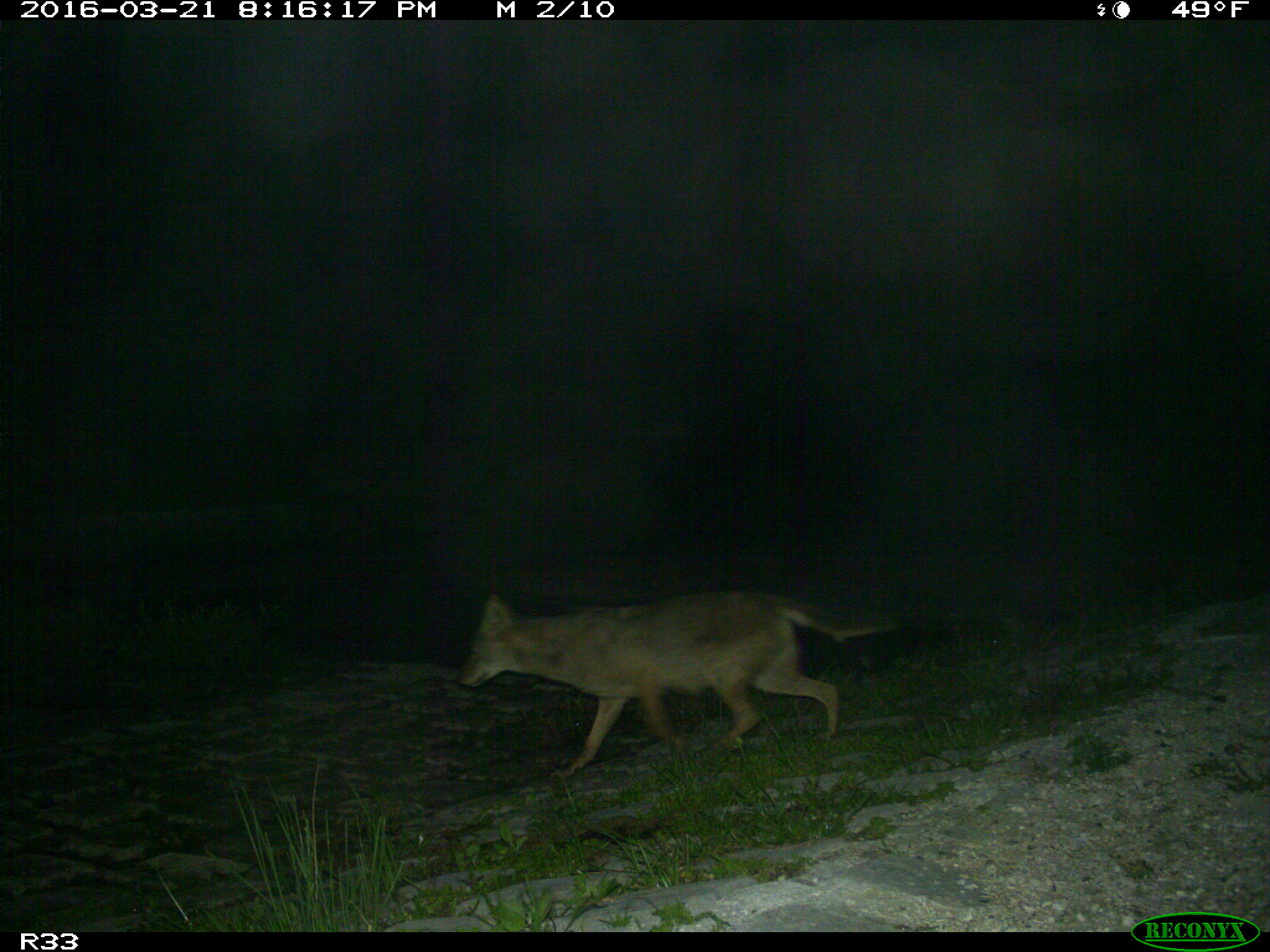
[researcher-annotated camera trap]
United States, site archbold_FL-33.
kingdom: Animalia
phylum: Chordata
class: Mammalia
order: Carnivora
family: Canidae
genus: Canis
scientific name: Canis latrans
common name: coyote